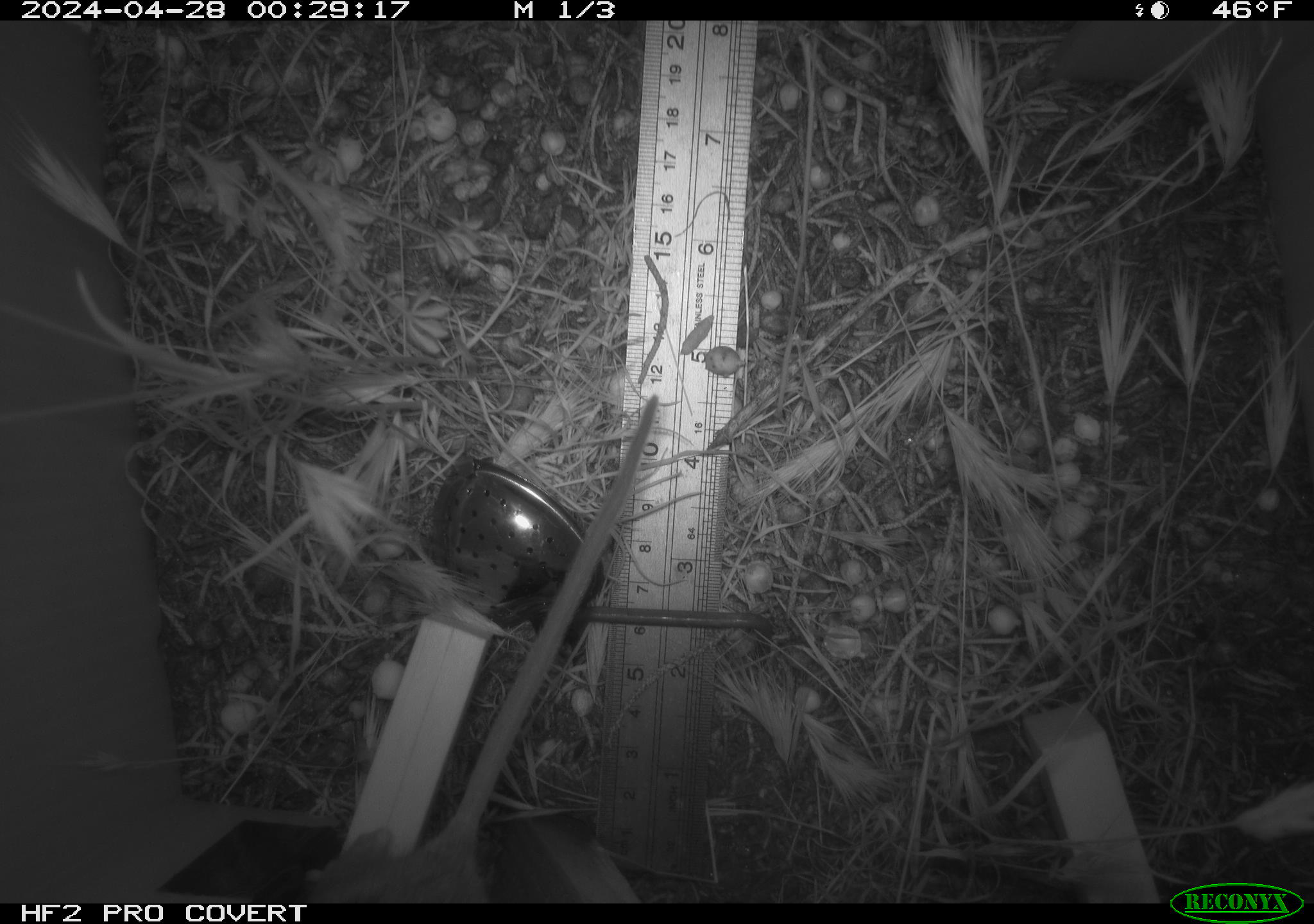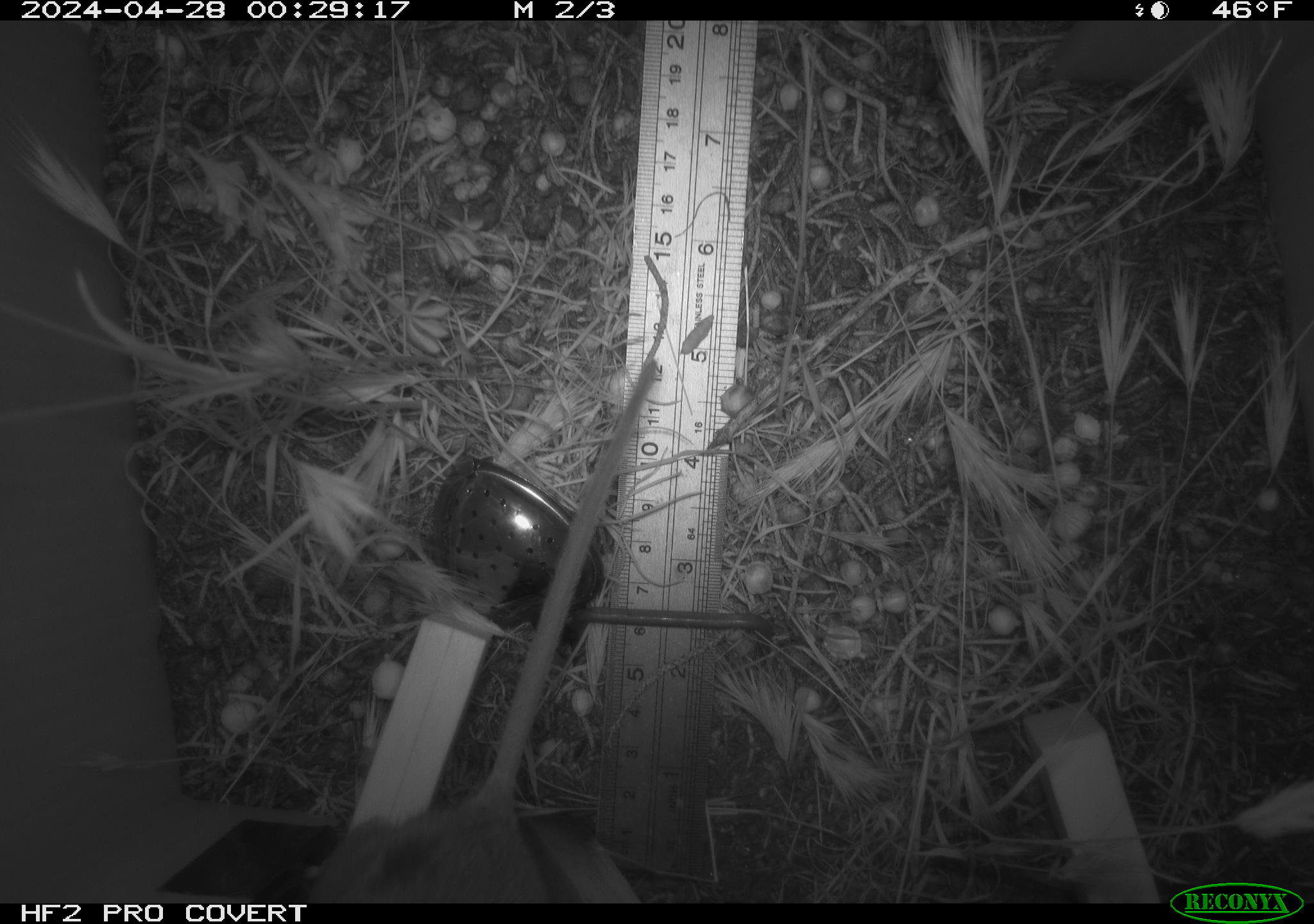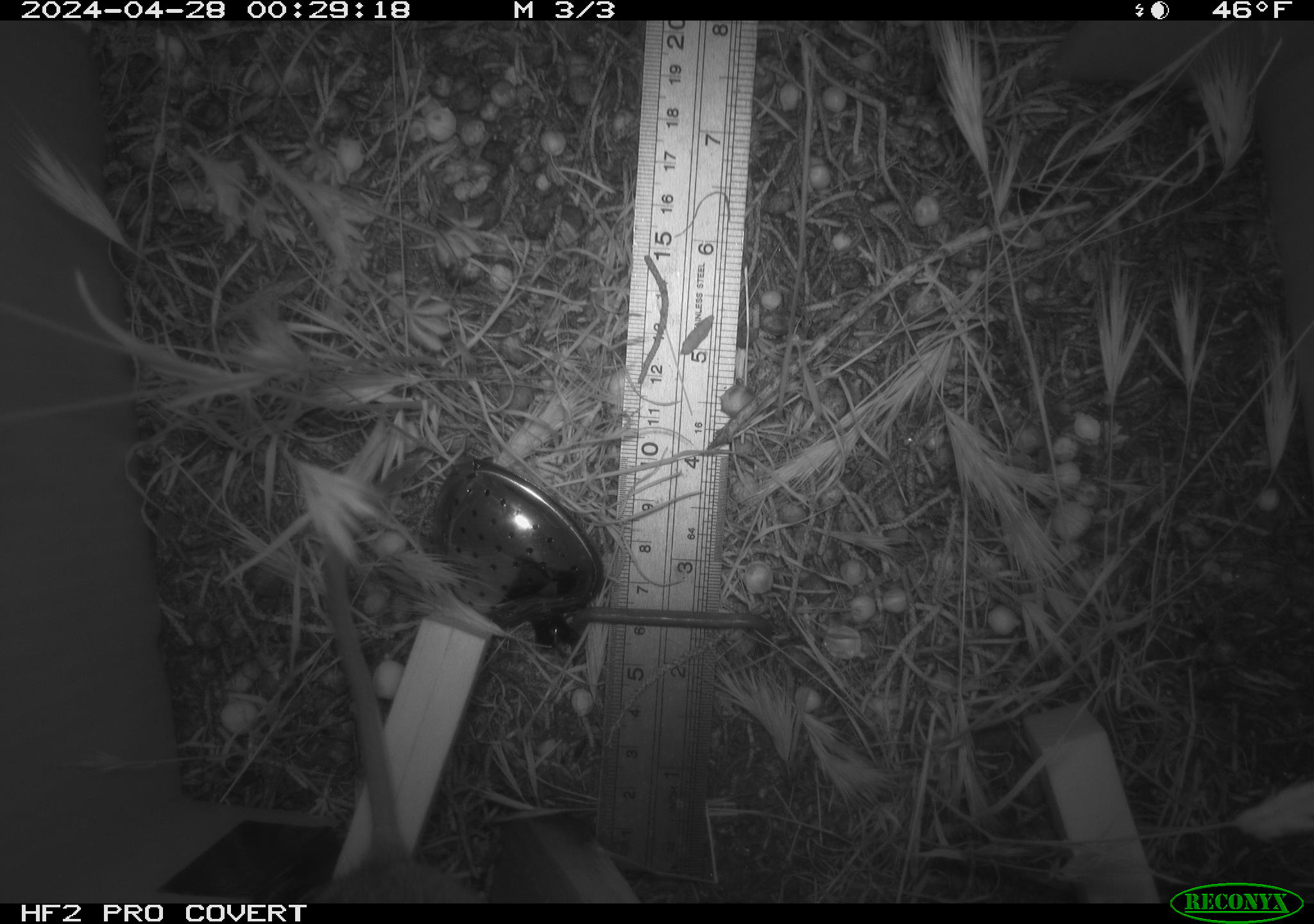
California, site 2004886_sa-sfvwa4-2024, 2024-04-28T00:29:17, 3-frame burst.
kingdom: Animalia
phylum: Chordata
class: Mammalia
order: Rodentia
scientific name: Rodentia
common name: mouse species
Mouse species (Rodentia).